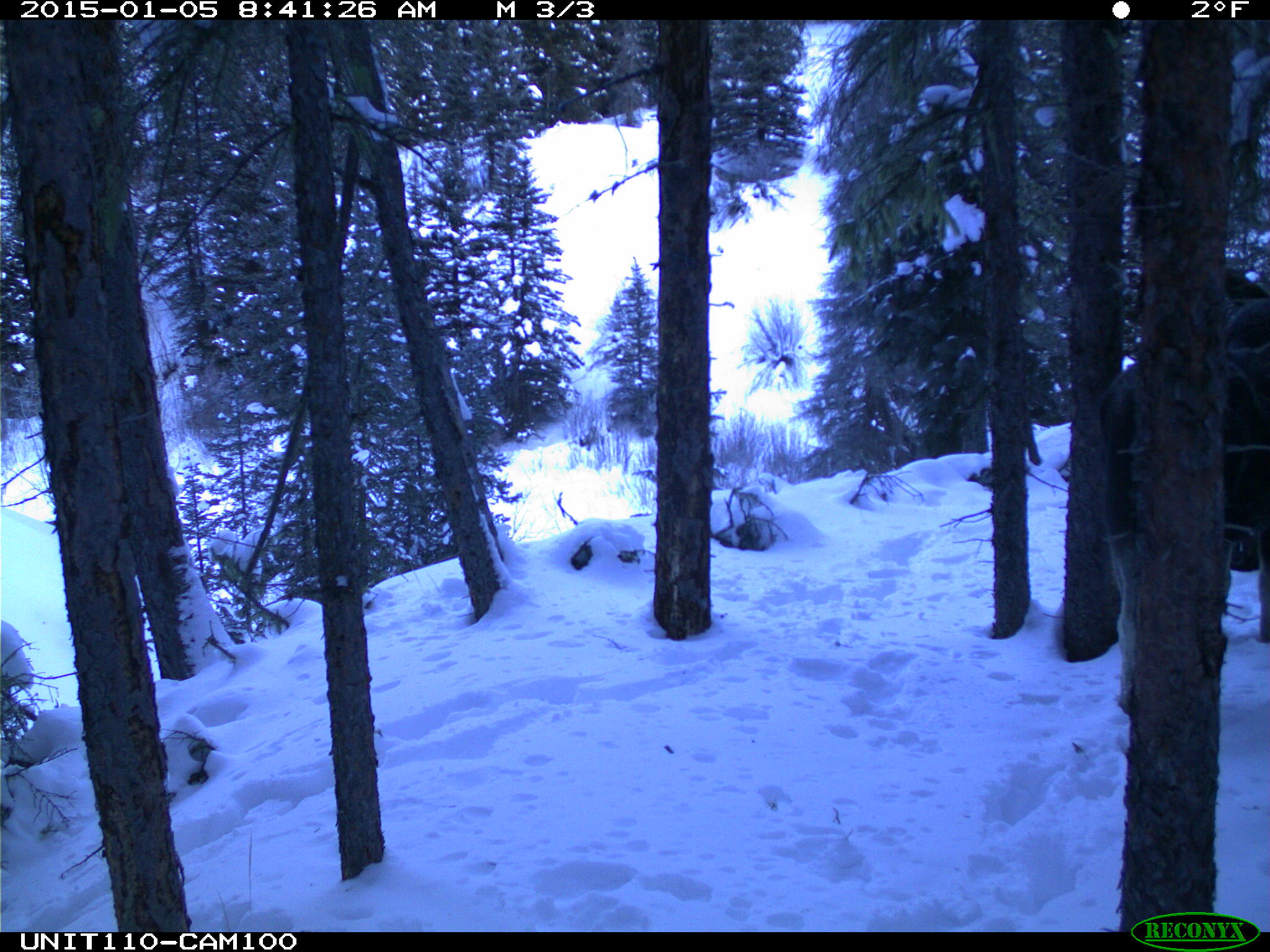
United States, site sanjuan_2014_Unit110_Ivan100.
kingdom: Animalia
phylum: Chordata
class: Mammalia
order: Artiodactyla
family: Cervidae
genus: Alces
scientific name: Alces alces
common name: moose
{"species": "Alces alces (moose)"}